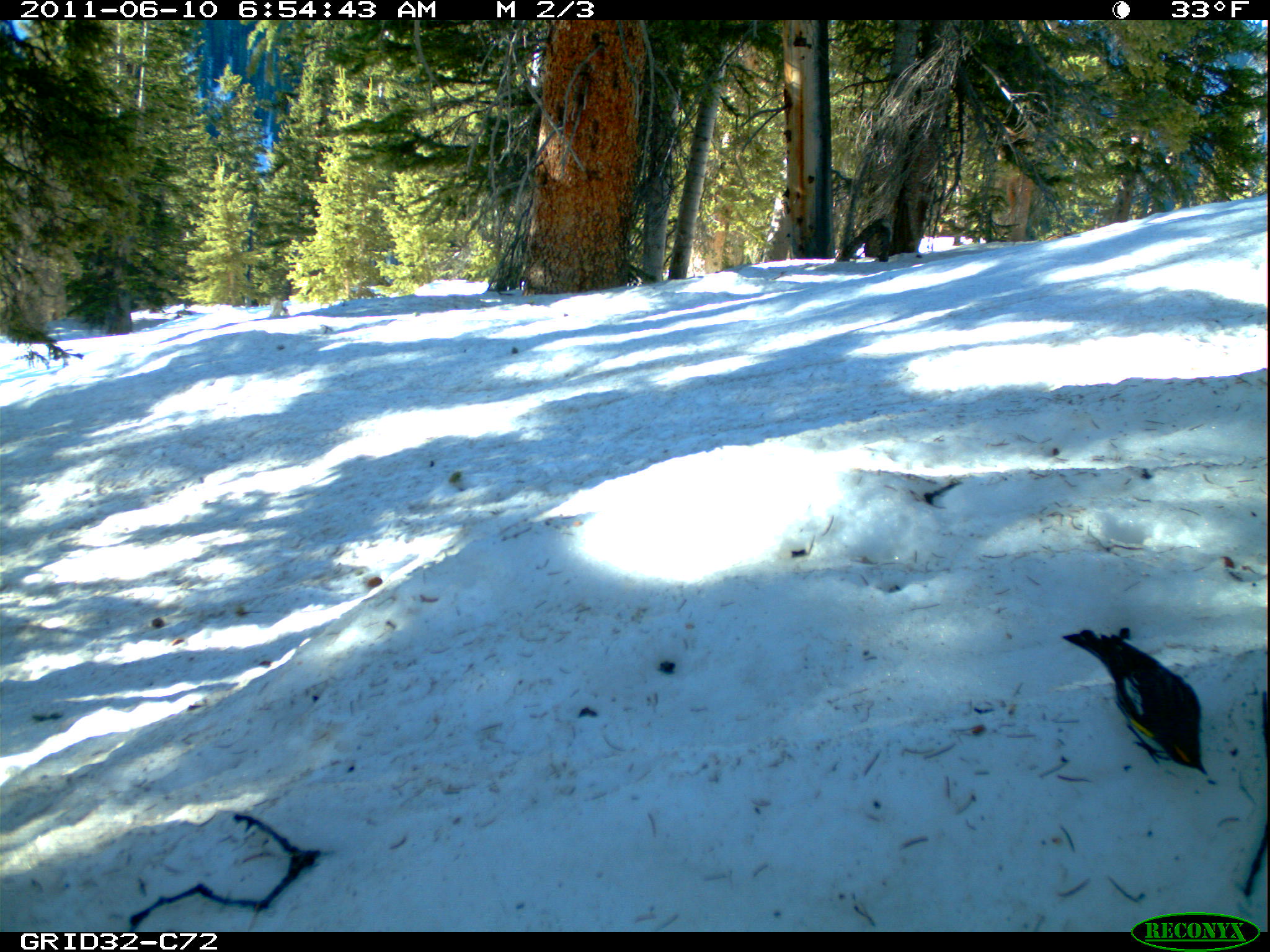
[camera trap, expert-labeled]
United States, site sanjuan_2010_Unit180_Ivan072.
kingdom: Animalia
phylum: Chordata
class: Aves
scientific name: Aves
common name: birds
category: unidentified bird